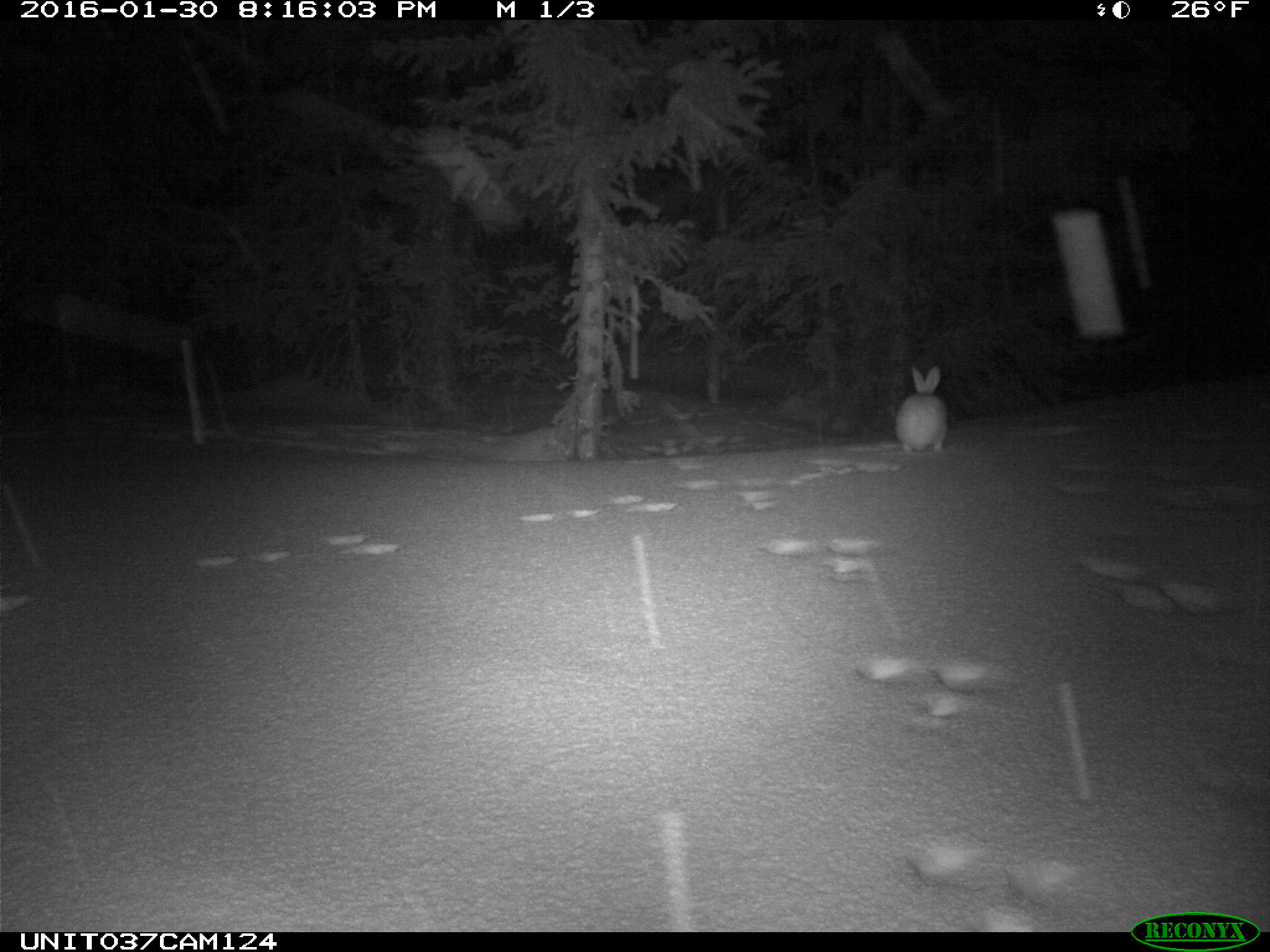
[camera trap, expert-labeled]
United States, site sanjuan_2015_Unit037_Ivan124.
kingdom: Animalia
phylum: Chordata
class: Mammalia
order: Lagomorpha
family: Leporidae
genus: Lepus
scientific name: Lepus americanus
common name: snowshoe hare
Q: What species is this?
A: Lepus americanus (snowshoe hare).